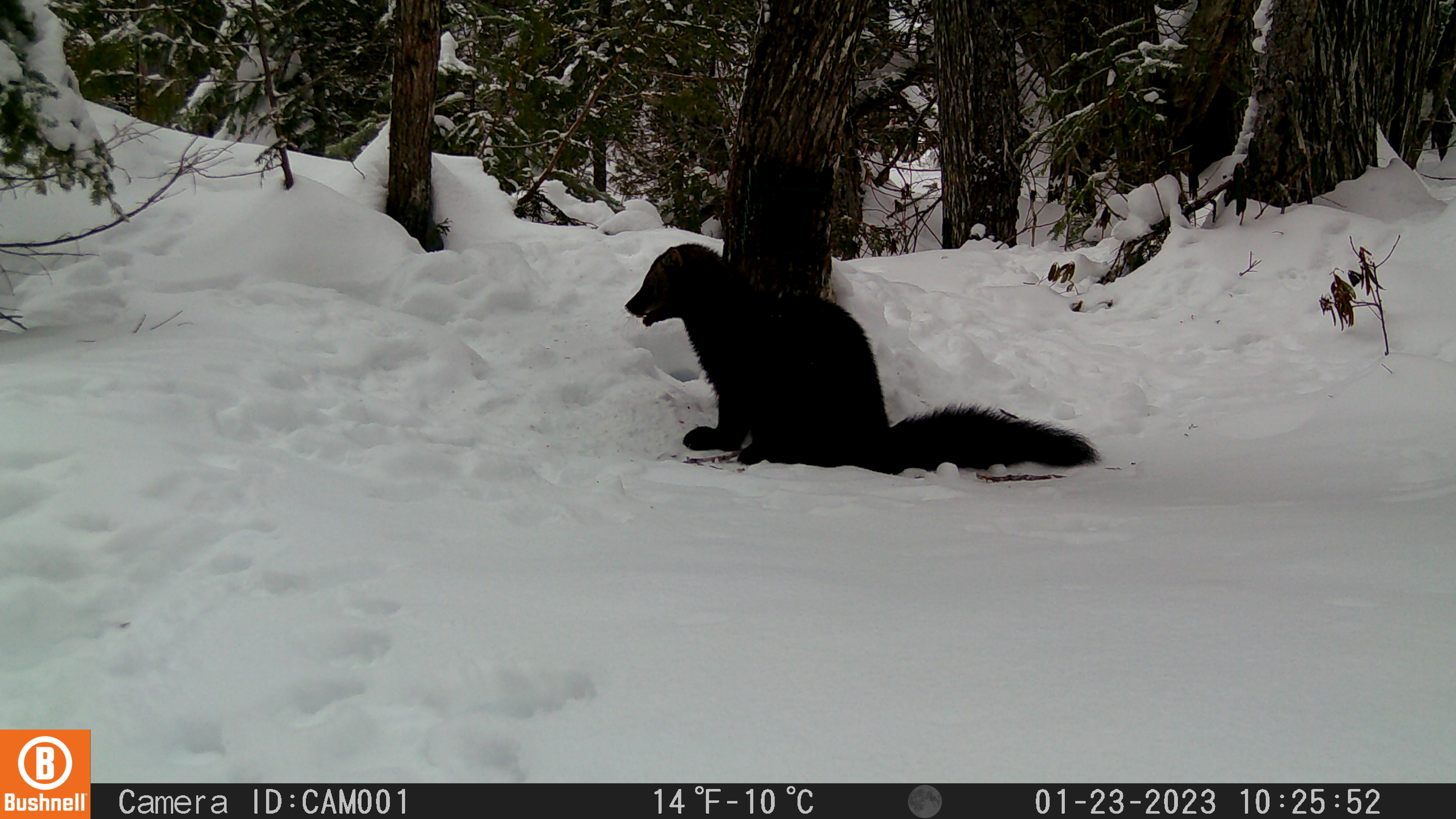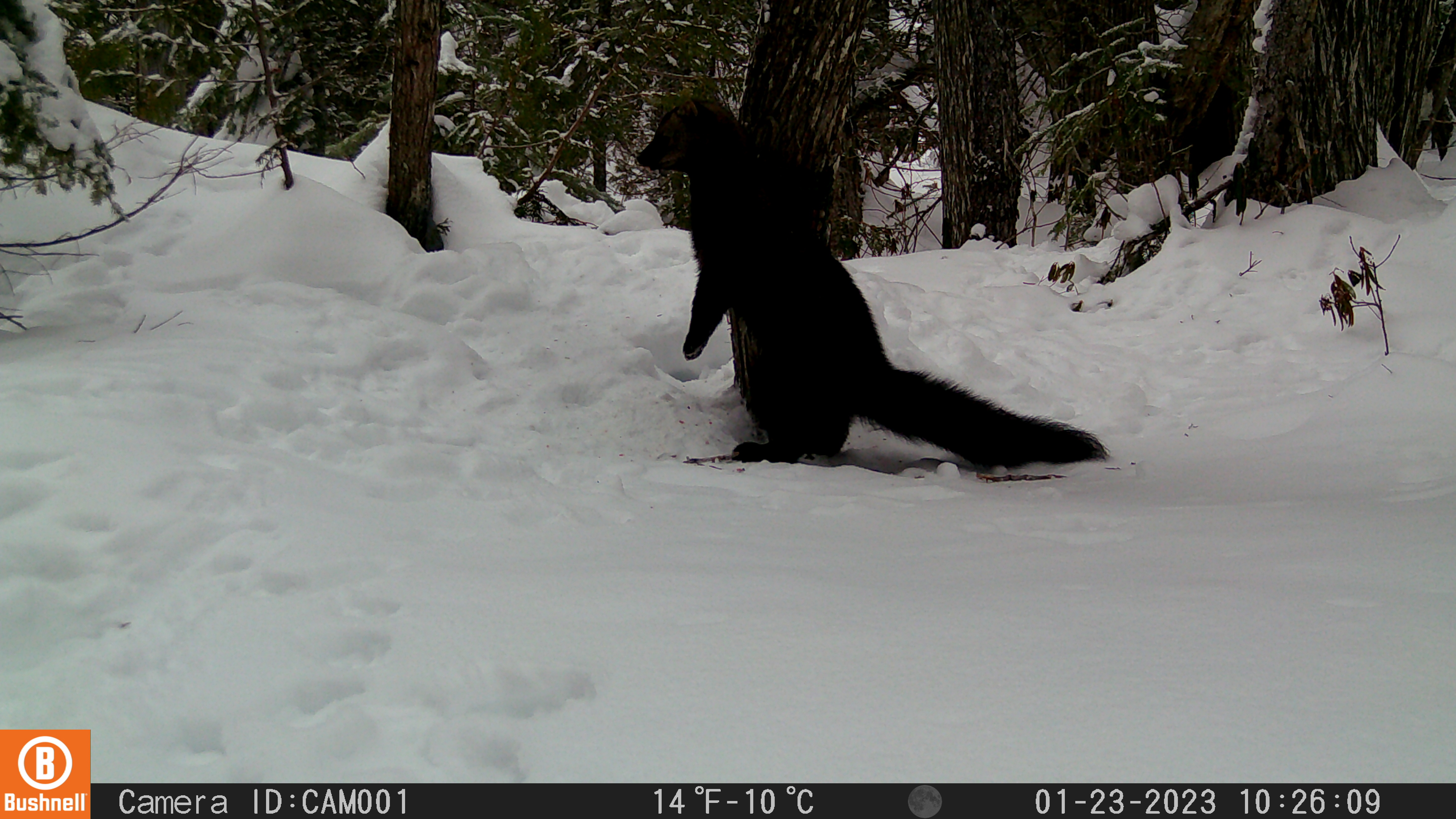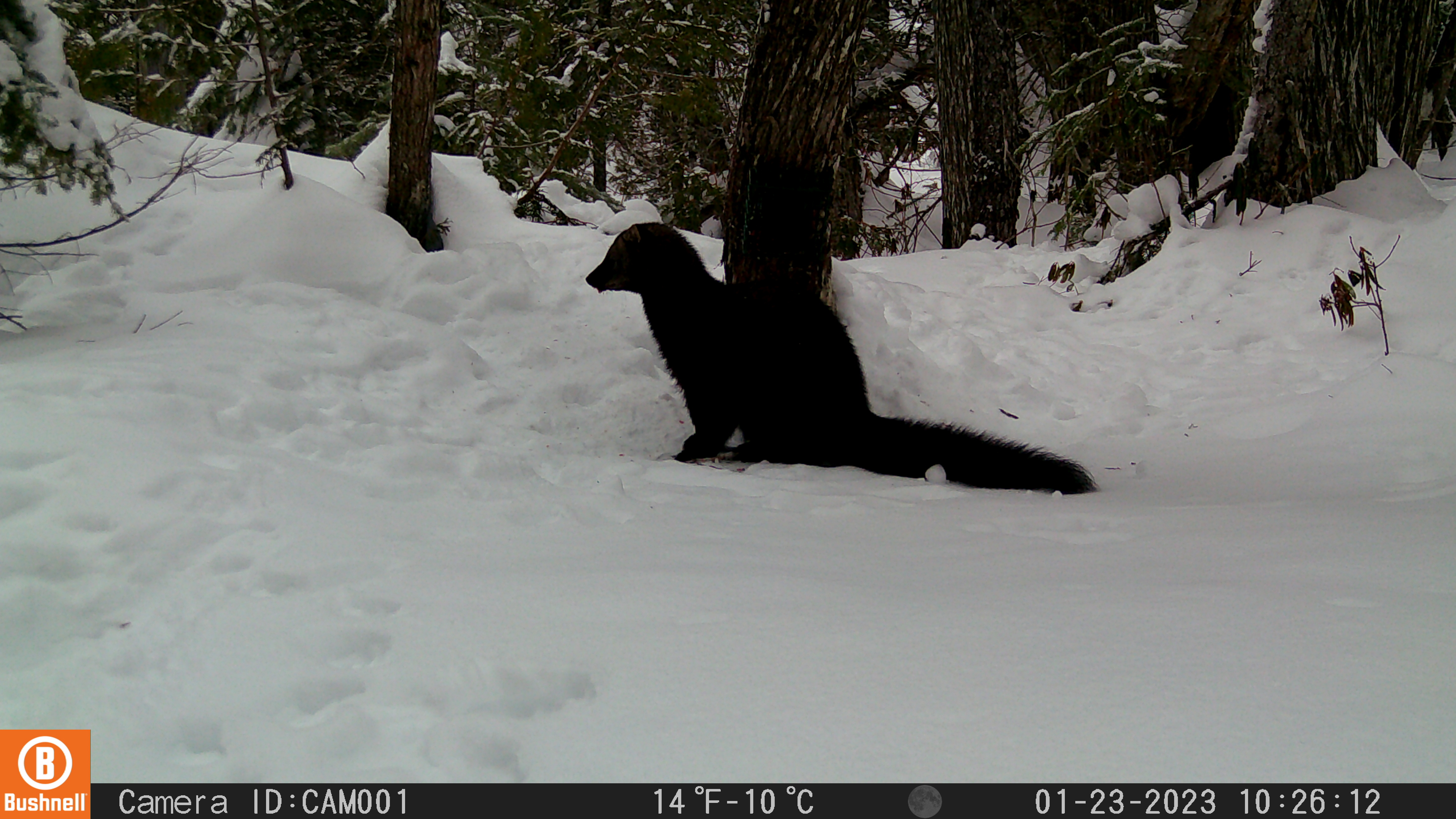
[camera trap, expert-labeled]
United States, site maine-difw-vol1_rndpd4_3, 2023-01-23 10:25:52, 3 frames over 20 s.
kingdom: Animalia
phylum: Chordata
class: Mammalia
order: Carnivora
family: Mustelidae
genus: Pekania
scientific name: Pekania pennanti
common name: fisher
Fisher (Pekania pennanti).